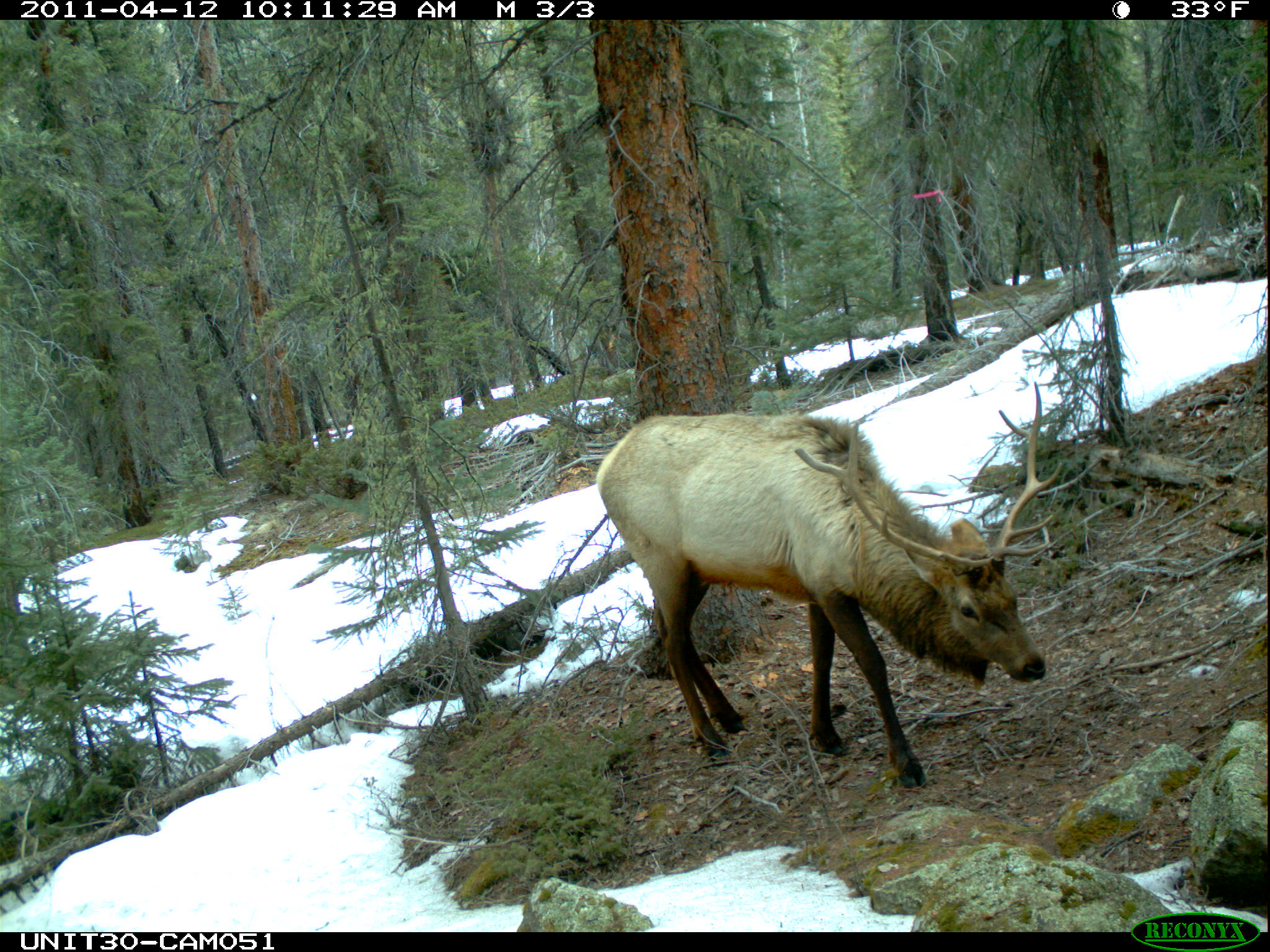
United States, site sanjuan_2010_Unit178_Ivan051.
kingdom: Animalia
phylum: Chordata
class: Mammalia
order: Artiodactyla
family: Cervidae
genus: Cervus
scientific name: Cervus elaphus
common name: red deer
Cervus elaphus (red deer).